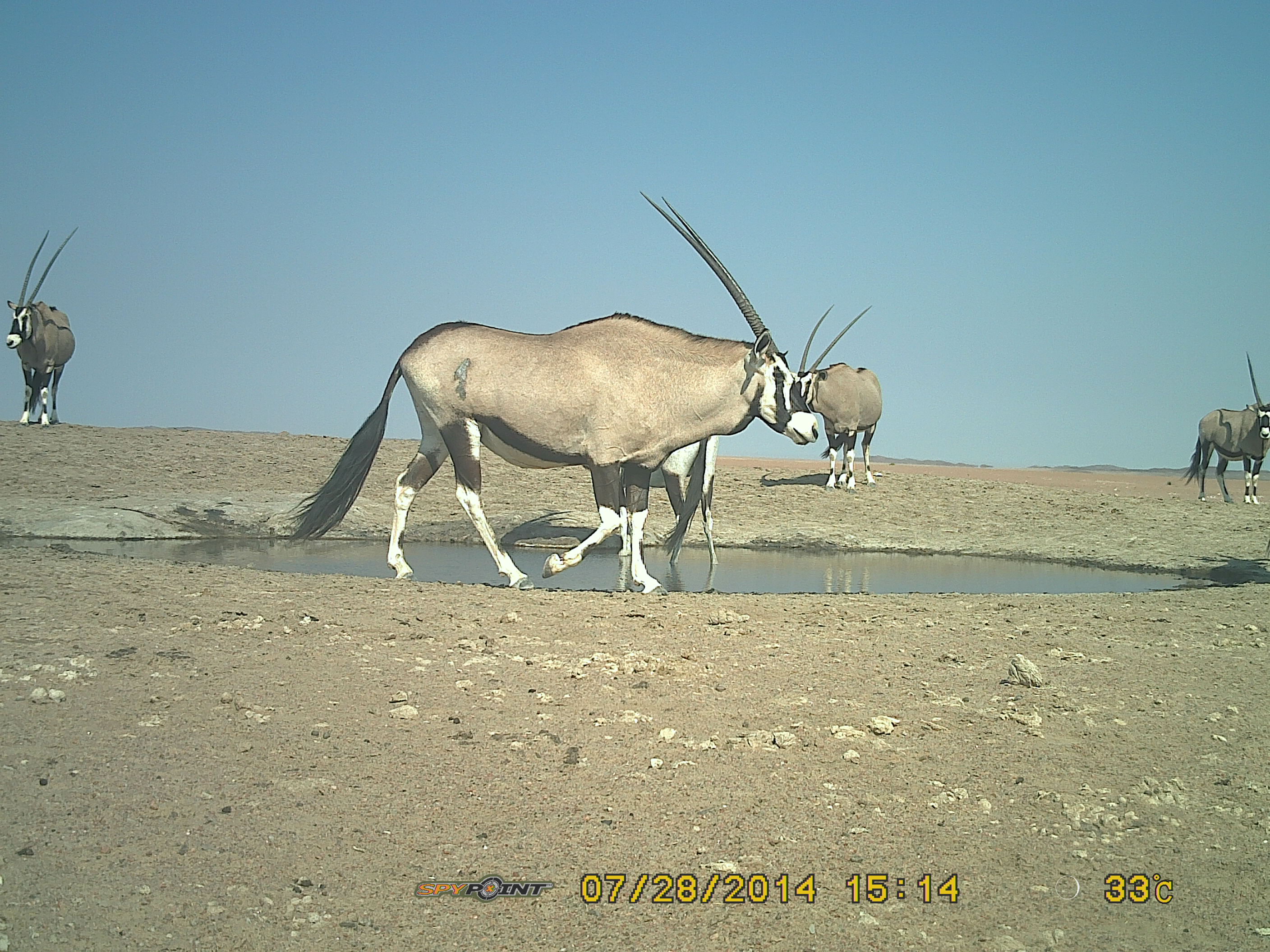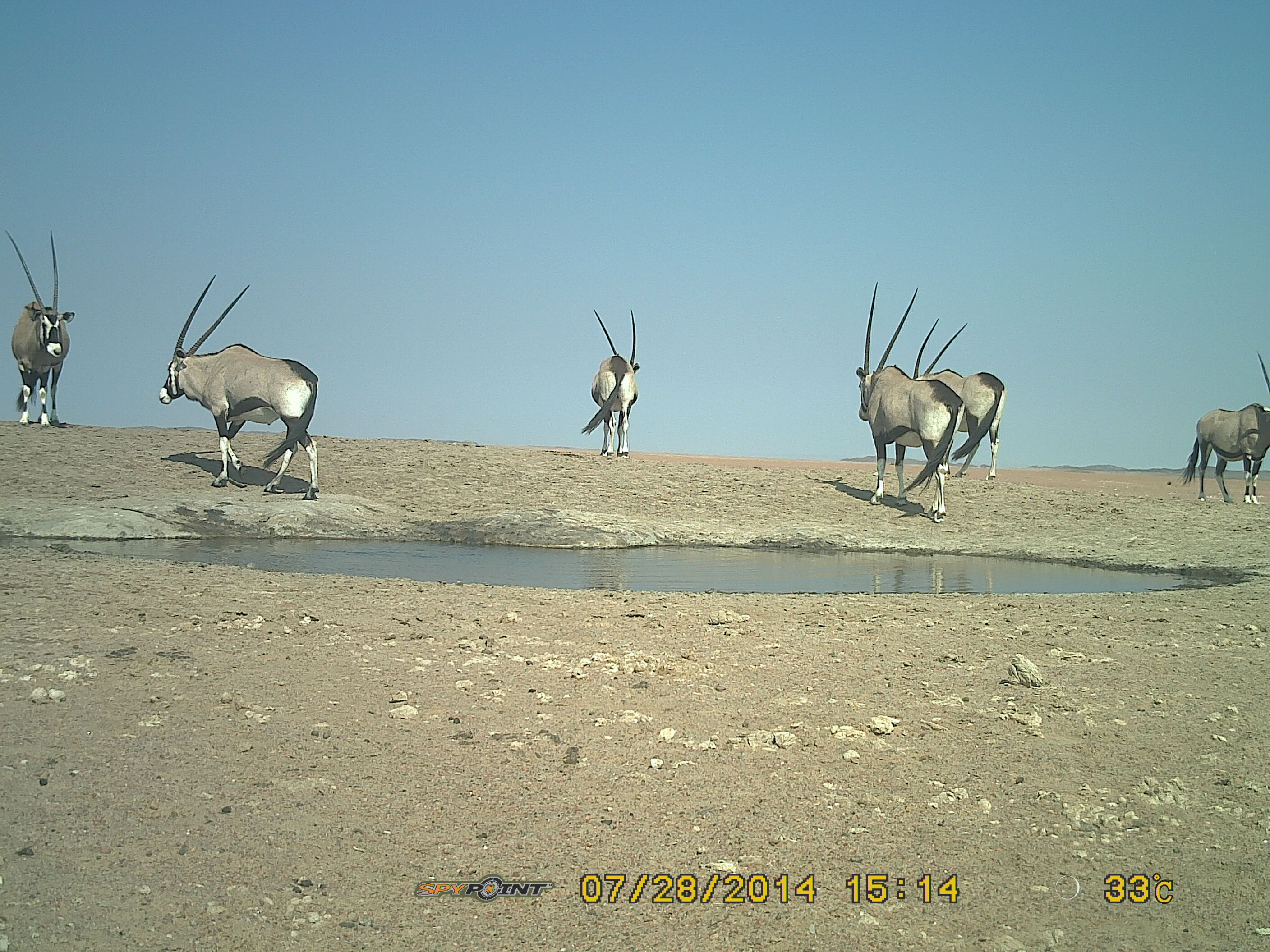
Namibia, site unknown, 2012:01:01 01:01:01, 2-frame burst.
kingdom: Animalia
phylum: Chordata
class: Mammalia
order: Artiodactyla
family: Bovidae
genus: Oryx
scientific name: Oryx gazella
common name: gemsbok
Oryx gazella (gemsbok).